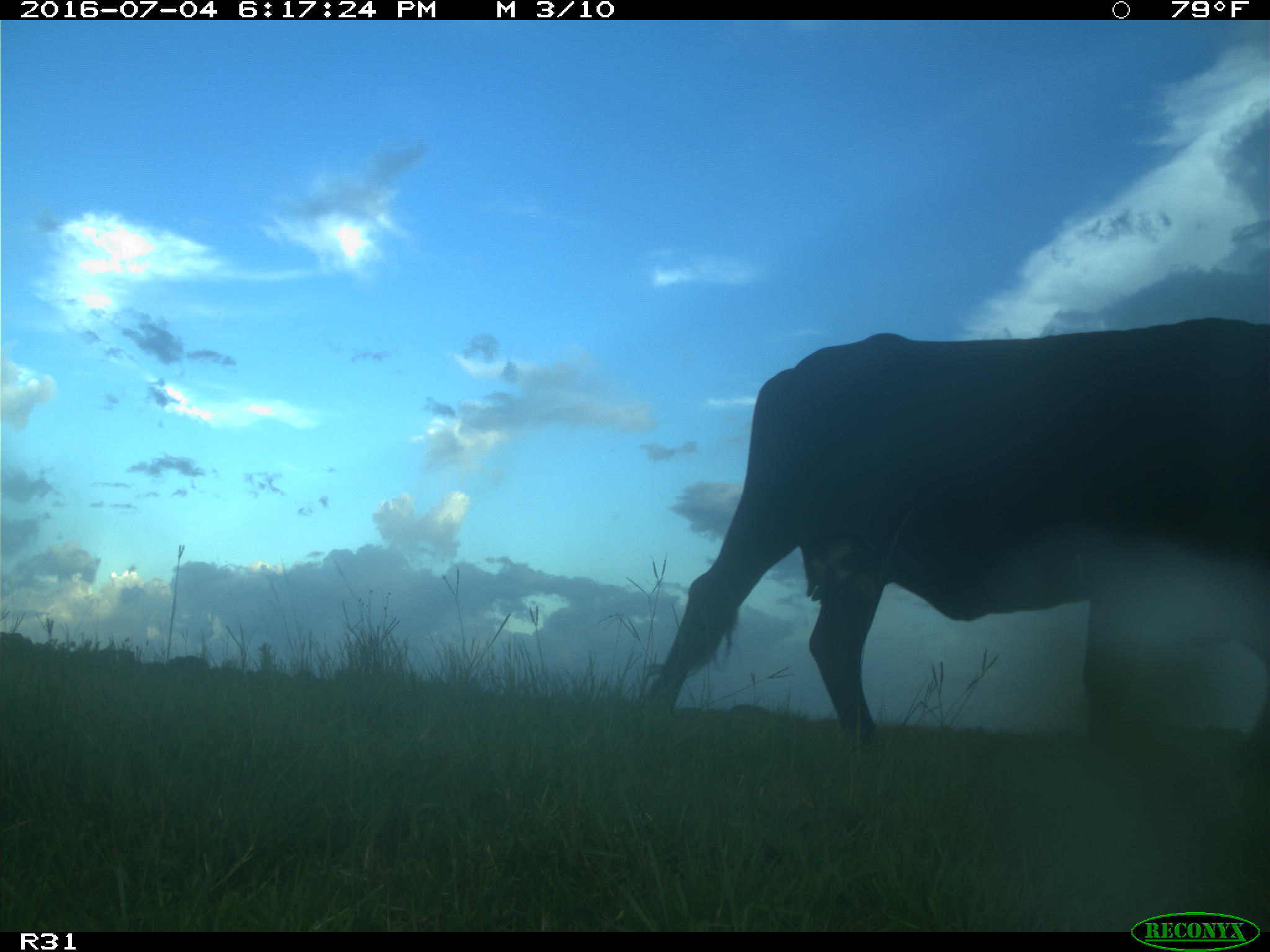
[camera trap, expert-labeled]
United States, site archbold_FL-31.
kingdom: Animalia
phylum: Chordata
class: Mammalia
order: Artiodactyla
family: Bovidae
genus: Bos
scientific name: Bos taurus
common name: domestic cow